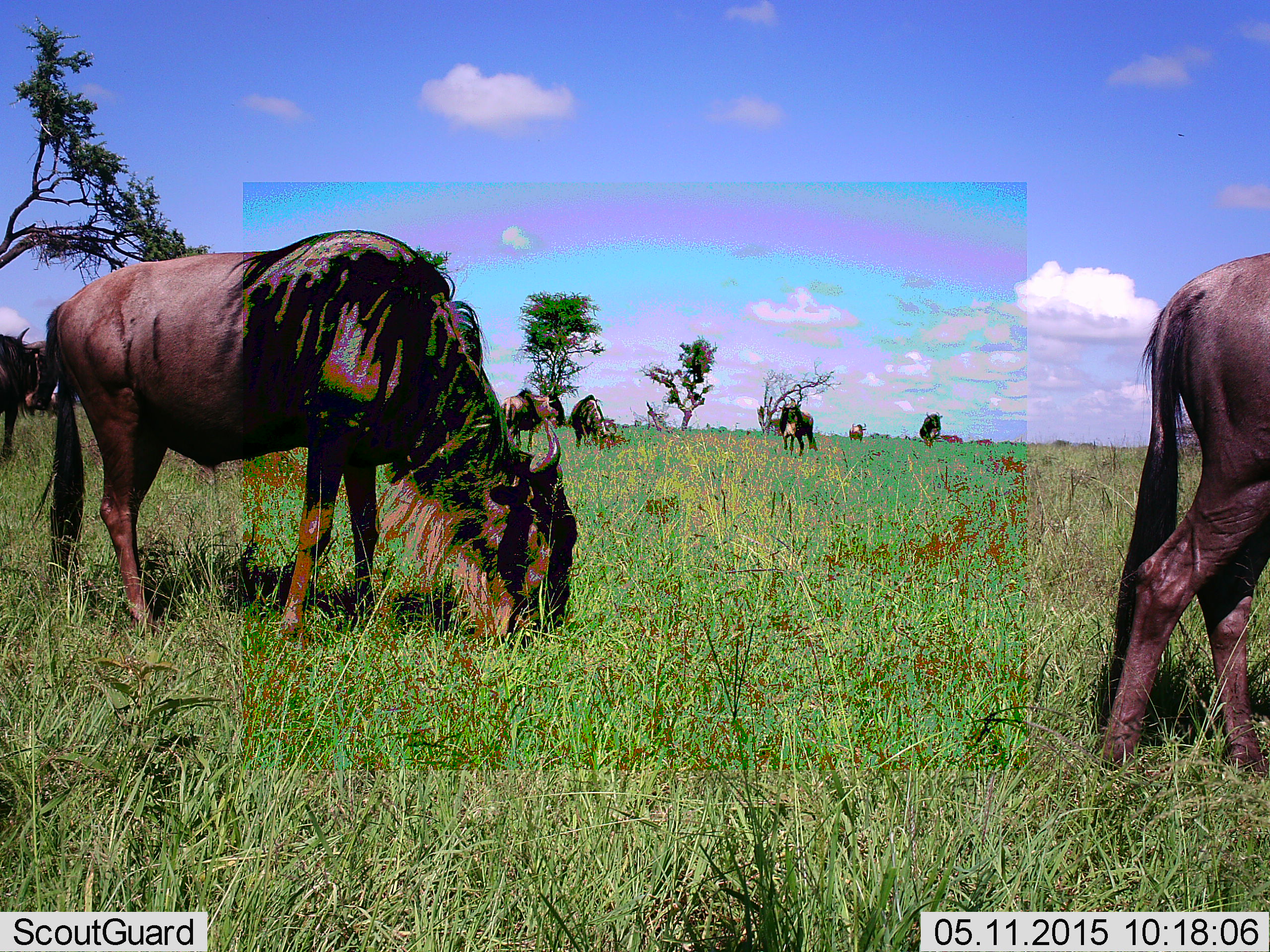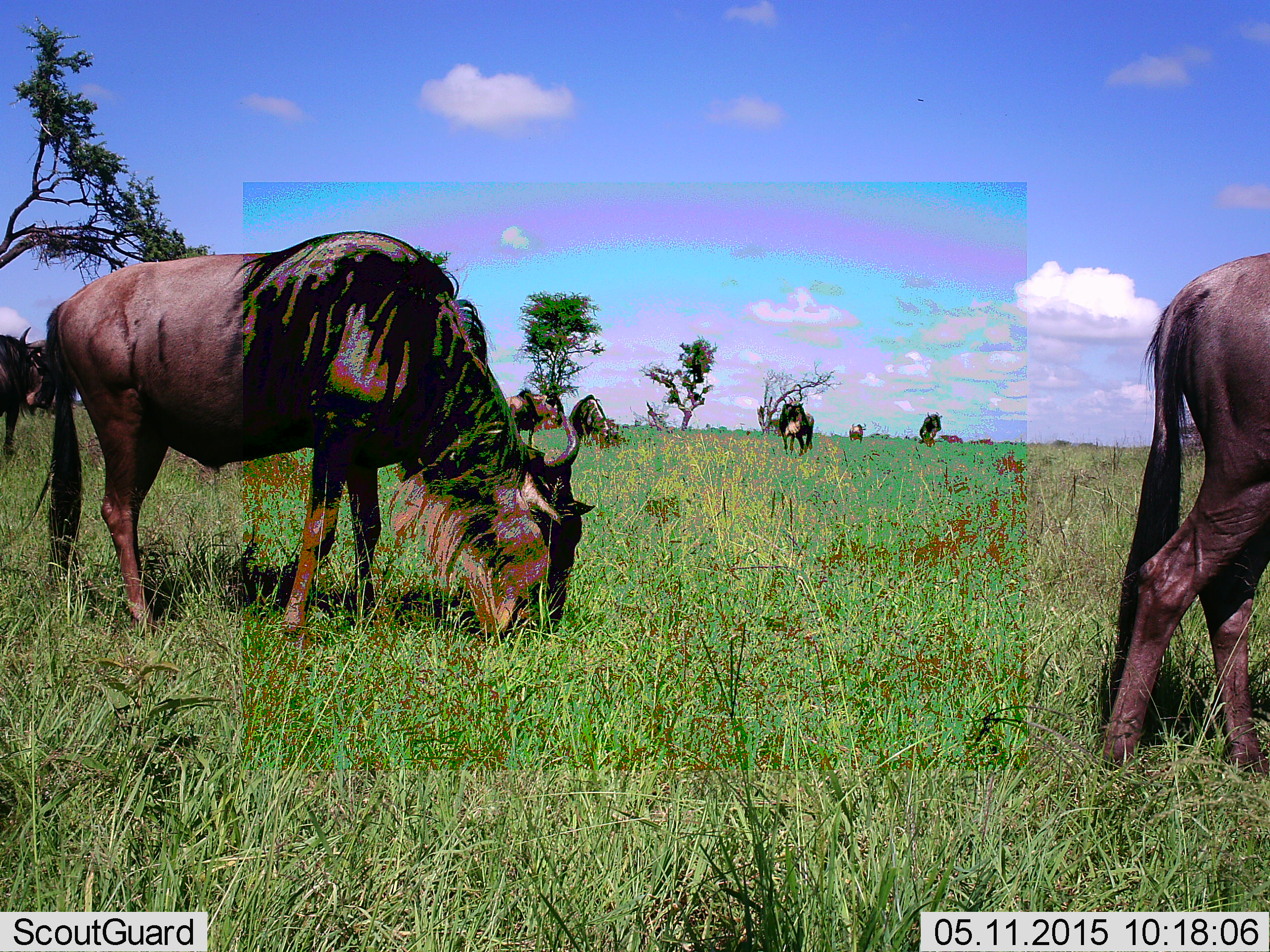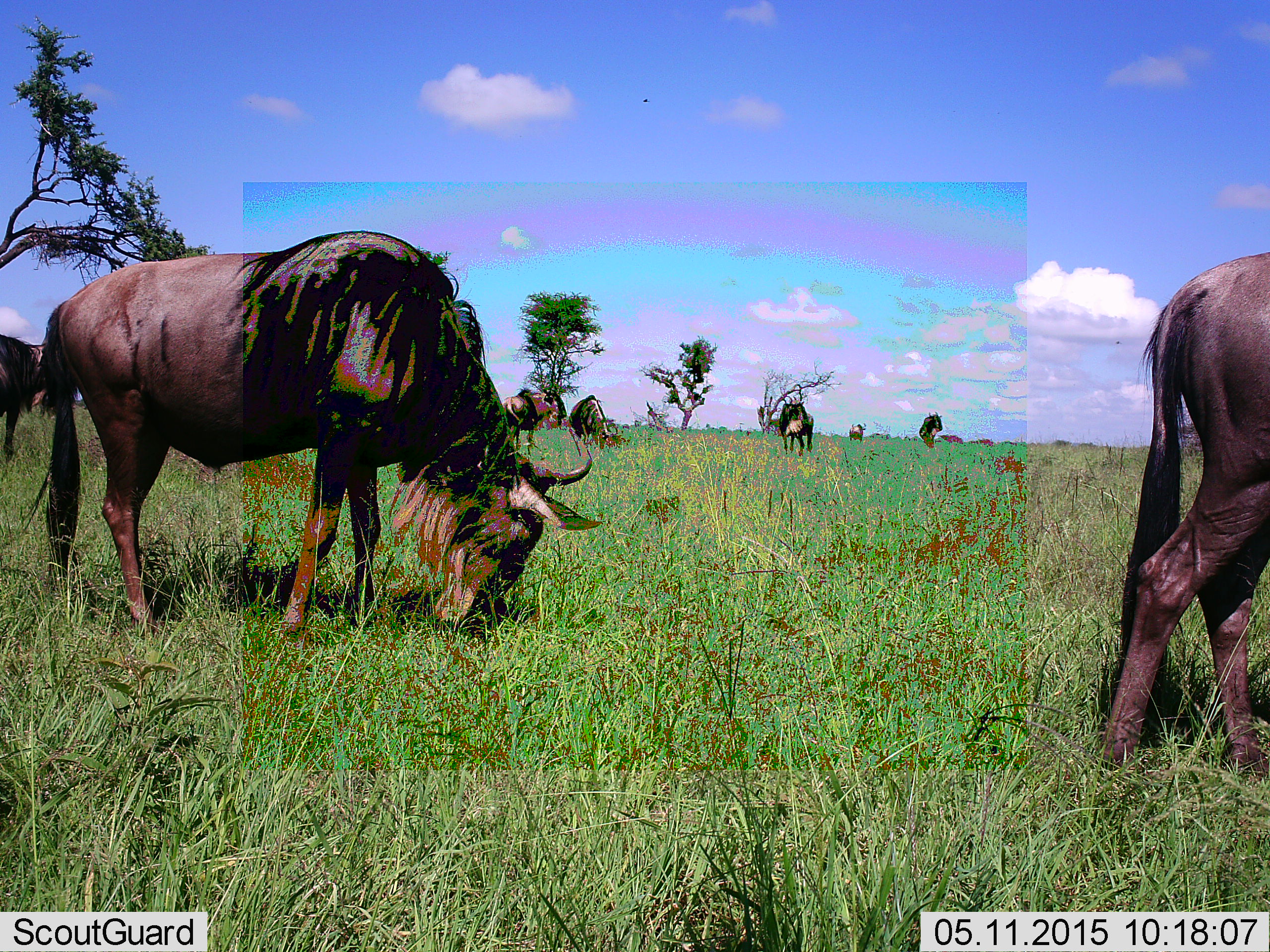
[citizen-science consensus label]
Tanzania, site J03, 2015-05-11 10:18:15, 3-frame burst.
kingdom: Animalia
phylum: Chordata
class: Mammalia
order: Artiodactyla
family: Bovidae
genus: Connochaetes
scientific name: Connochaetes taurinus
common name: blue wildebeest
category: wildebeest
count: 9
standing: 60%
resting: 0%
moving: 10%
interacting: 0%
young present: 0%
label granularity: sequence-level